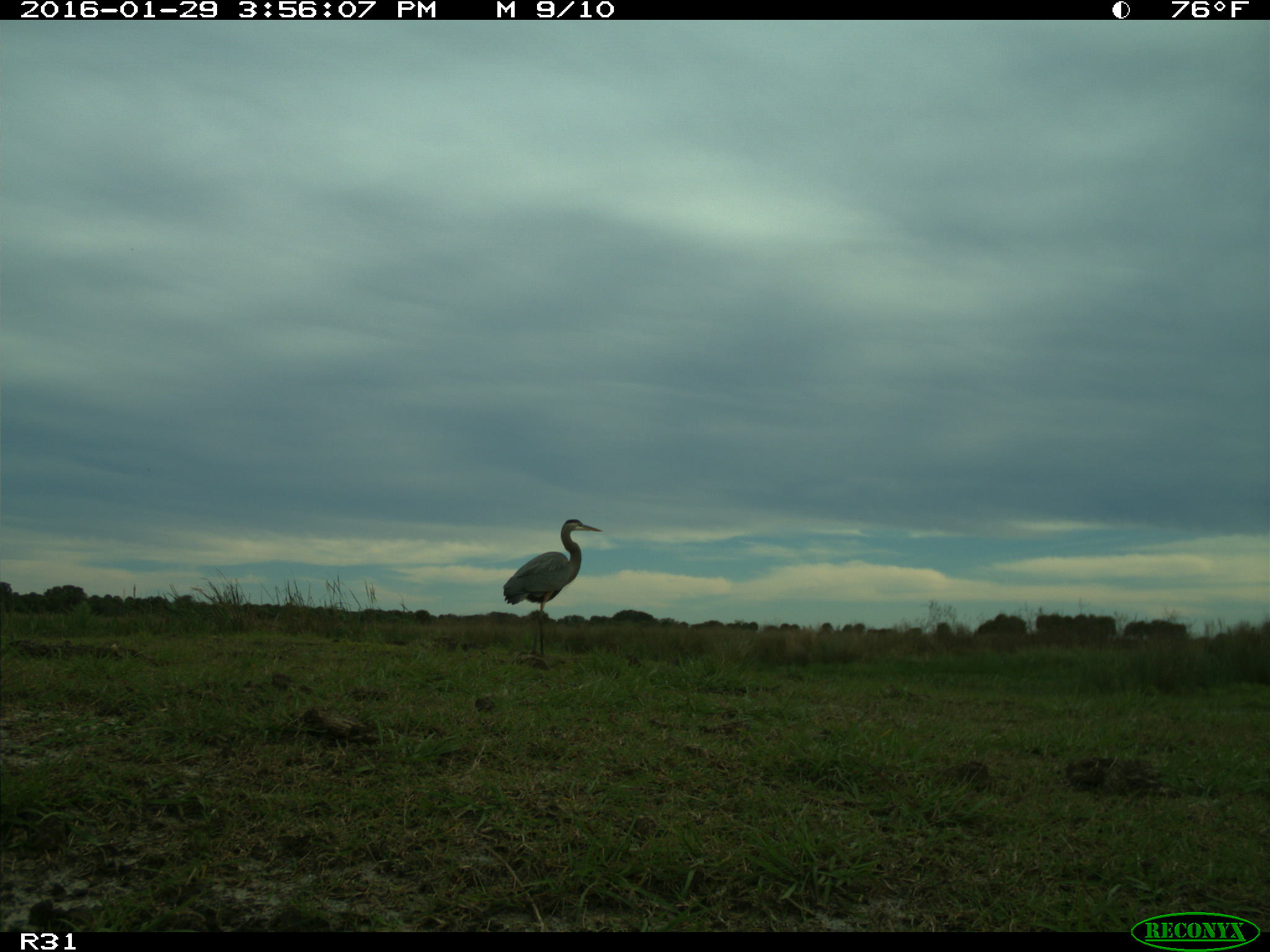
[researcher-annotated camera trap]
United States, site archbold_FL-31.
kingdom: Animalia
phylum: Chordata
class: Aves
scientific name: Aves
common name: birds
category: unidentified bird